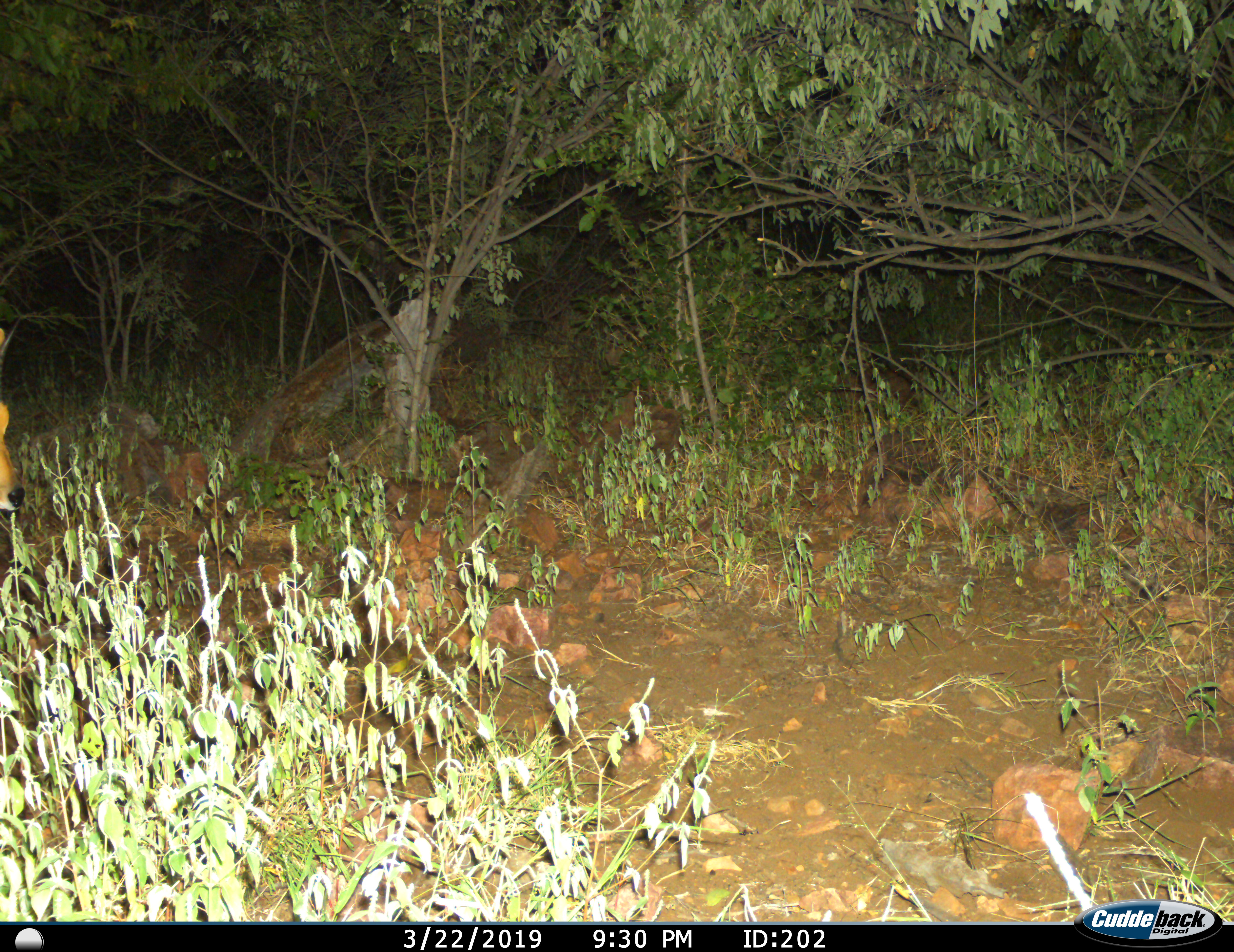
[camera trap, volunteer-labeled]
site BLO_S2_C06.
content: unidentified animal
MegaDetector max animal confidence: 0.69